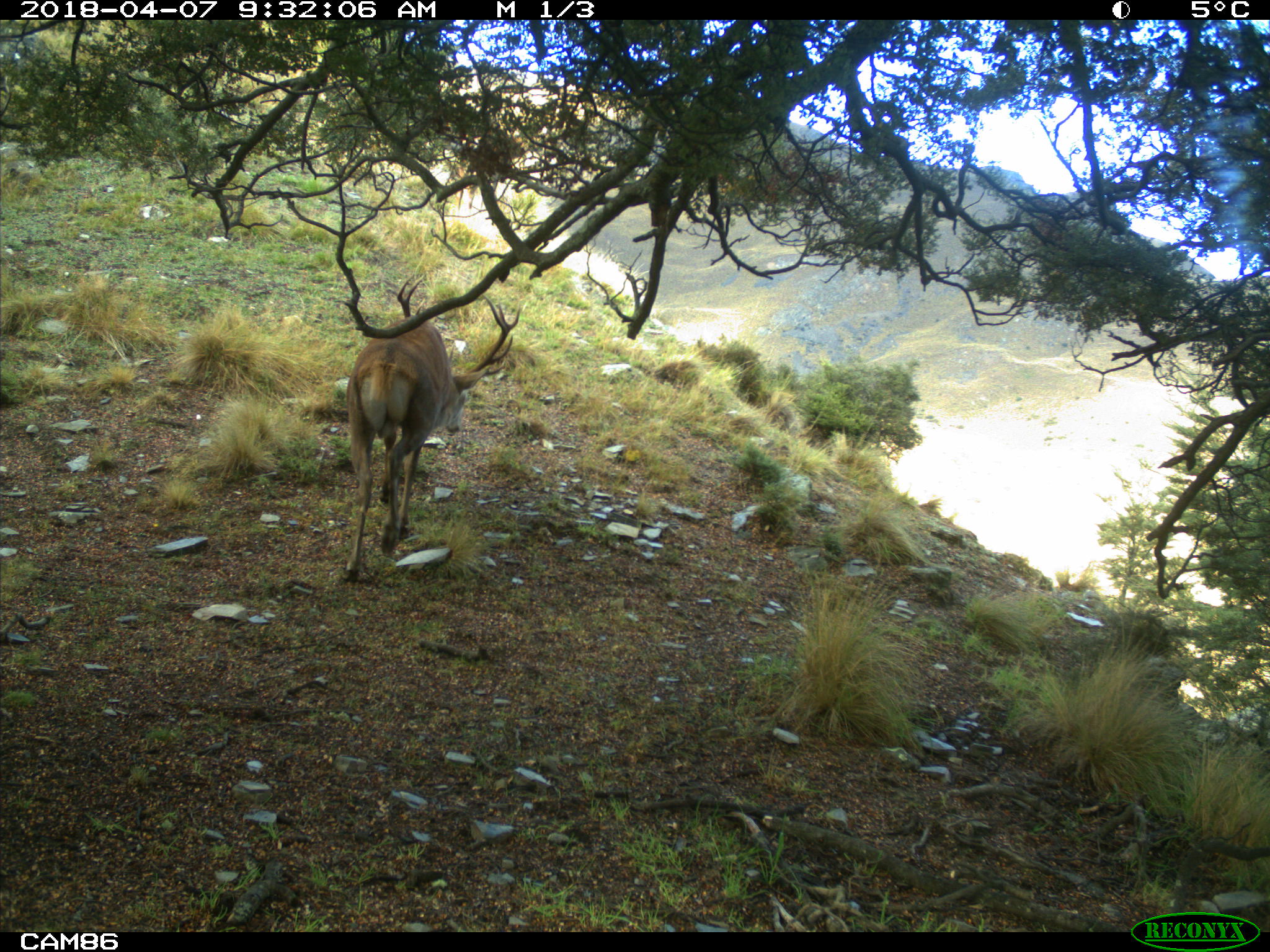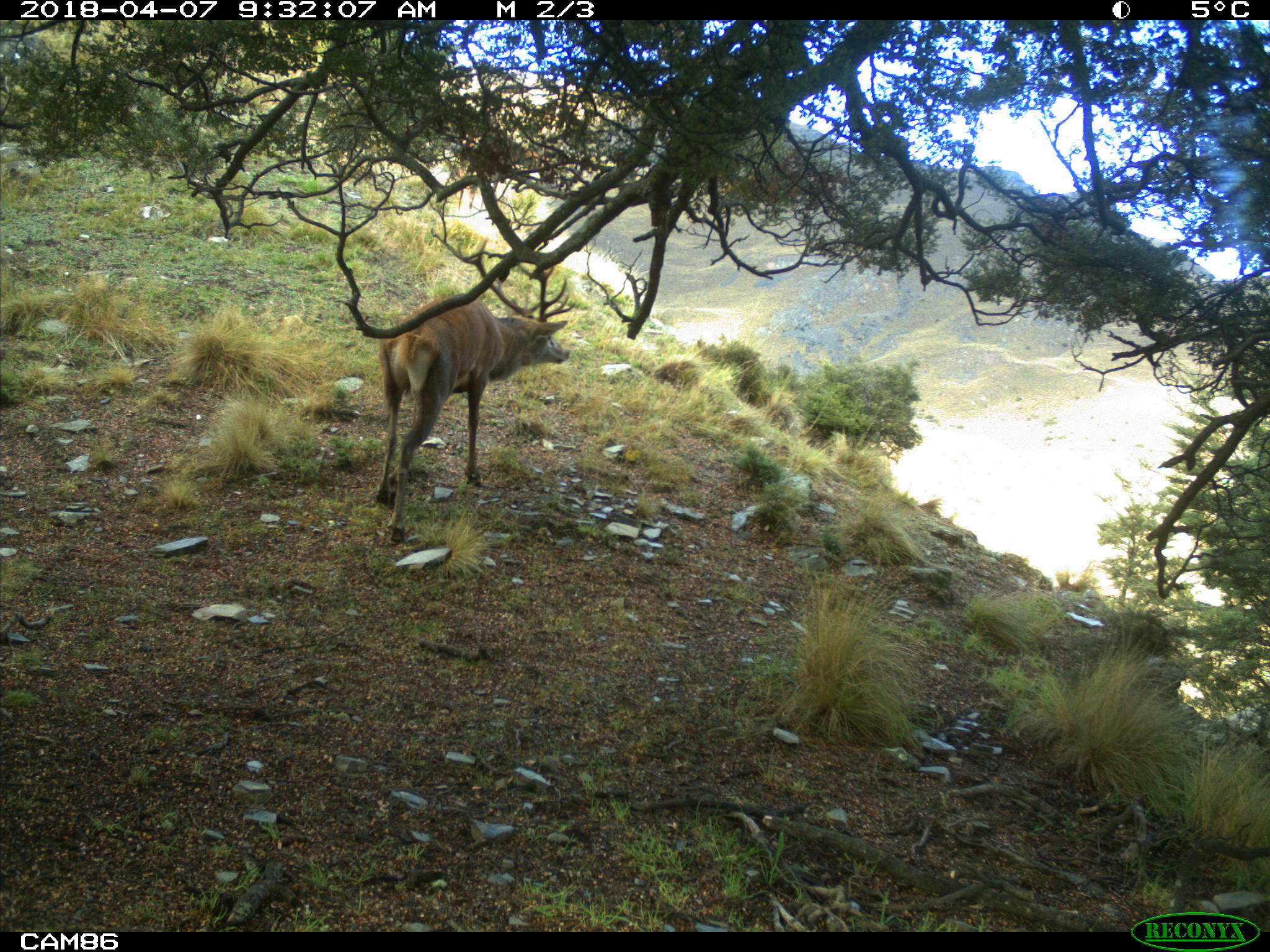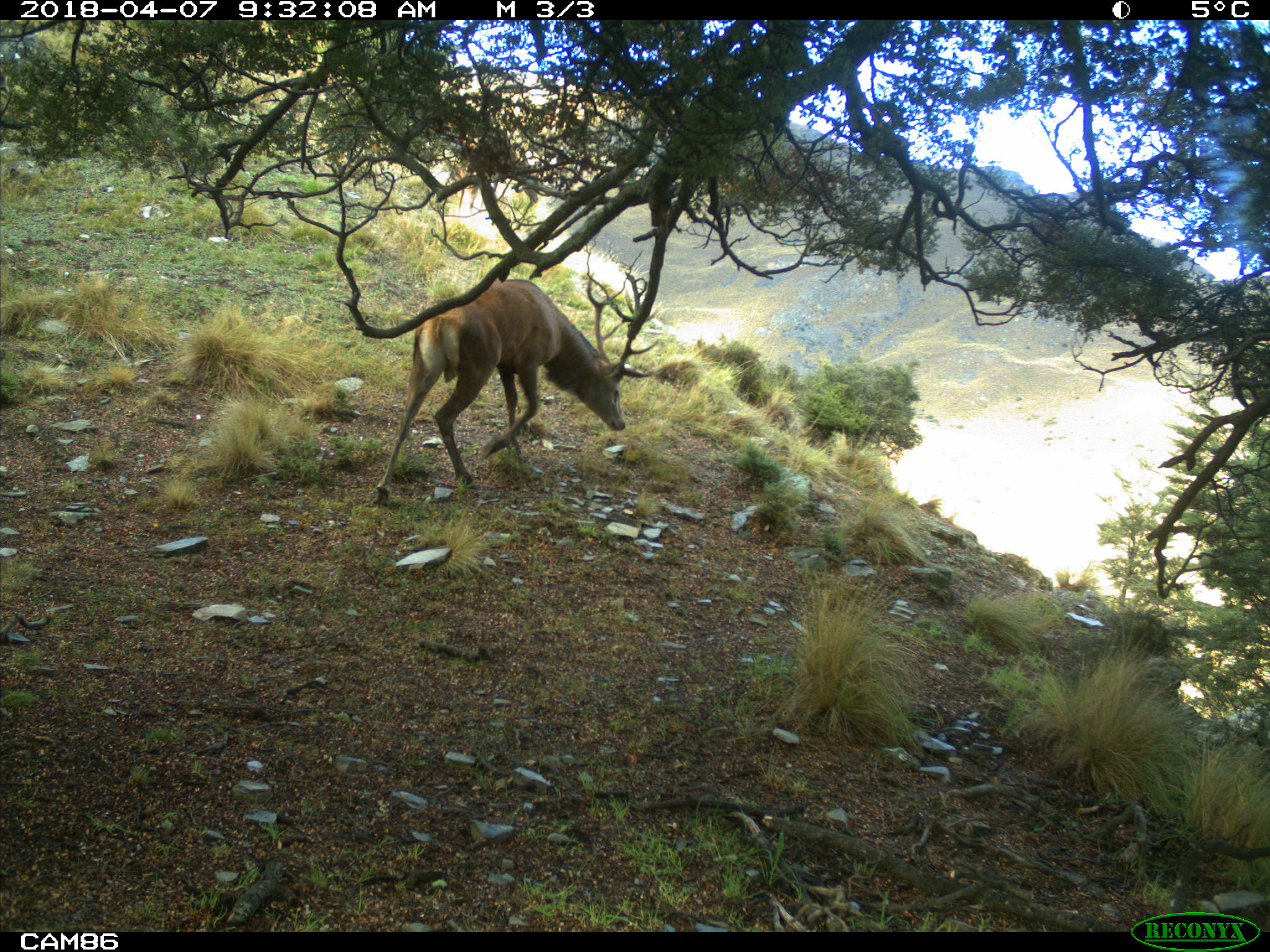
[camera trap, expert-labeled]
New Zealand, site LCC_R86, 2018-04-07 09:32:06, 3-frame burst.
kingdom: Animalia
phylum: Chordata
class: Mammalia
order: Artiodactyla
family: Cervidae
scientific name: Cervidae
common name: deer